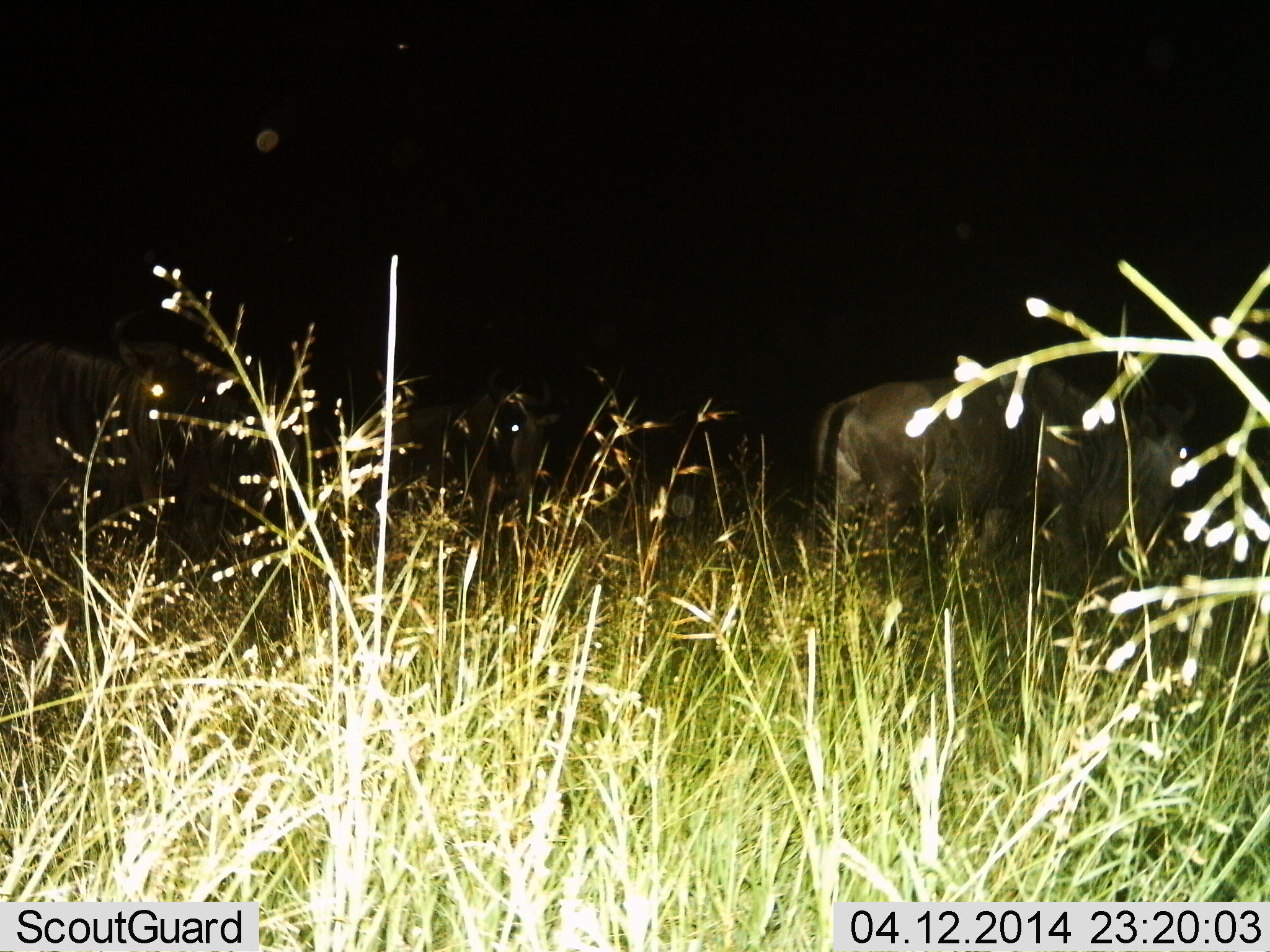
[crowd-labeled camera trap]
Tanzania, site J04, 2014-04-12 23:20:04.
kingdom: Animalia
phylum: Chordata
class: Mammalia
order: Artiodactyla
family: Bovidae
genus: Connochaetes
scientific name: Connochaetes taurinus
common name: blue wildebeest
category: wildebeest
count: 3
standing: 59%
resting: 6%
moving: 30%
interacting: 0%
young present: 0%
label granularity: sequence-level